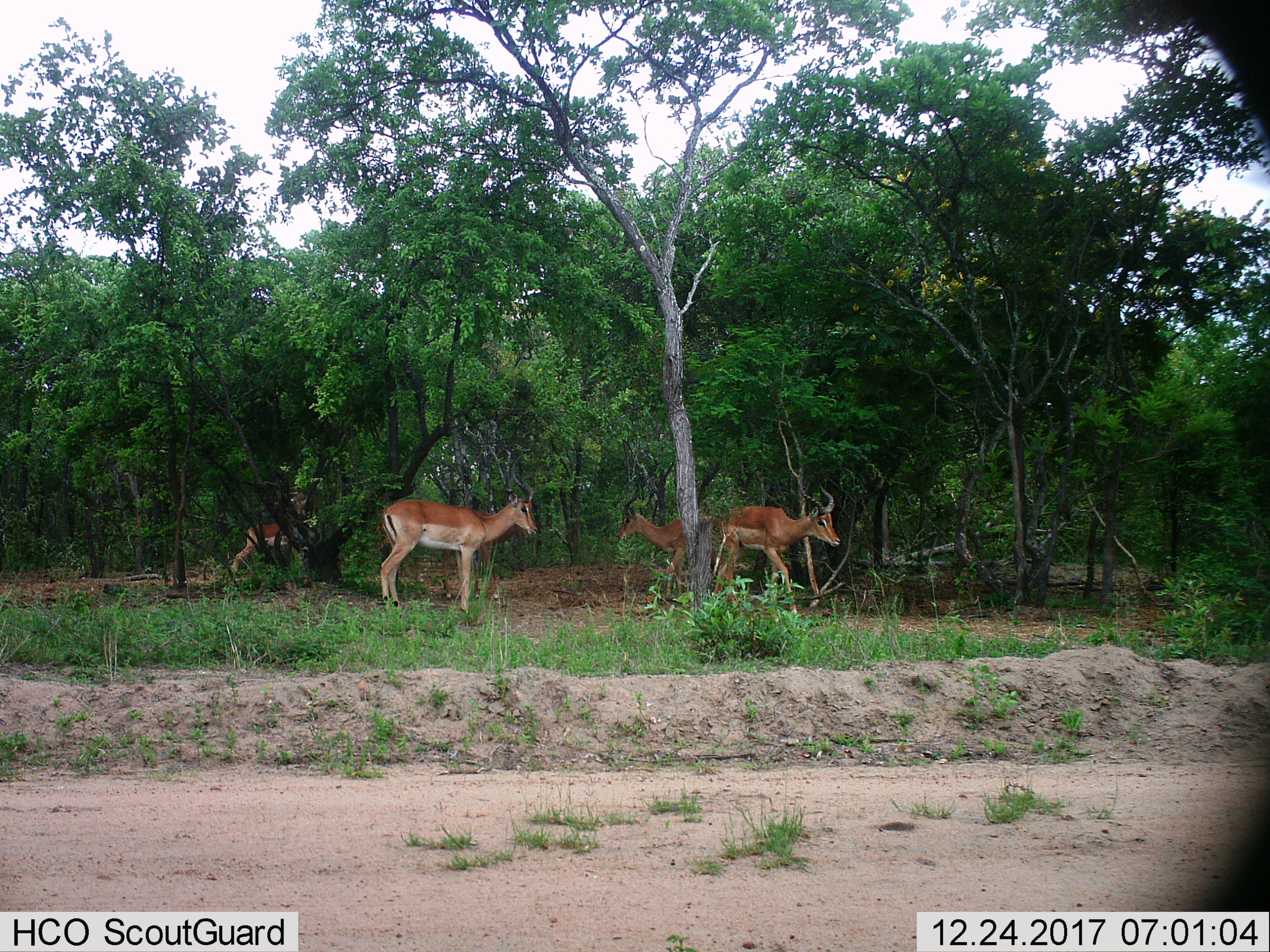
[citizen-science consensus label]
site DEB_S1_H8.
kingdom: Animalia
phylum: Chordata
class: Mammalia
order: Artiodactyla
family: Bovidae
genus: Aepyceros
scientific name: Aepyceros melampus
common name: impala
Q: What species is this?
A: Impala (Aepyceros melampus).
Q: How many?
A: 4.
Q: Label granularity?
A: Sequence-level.